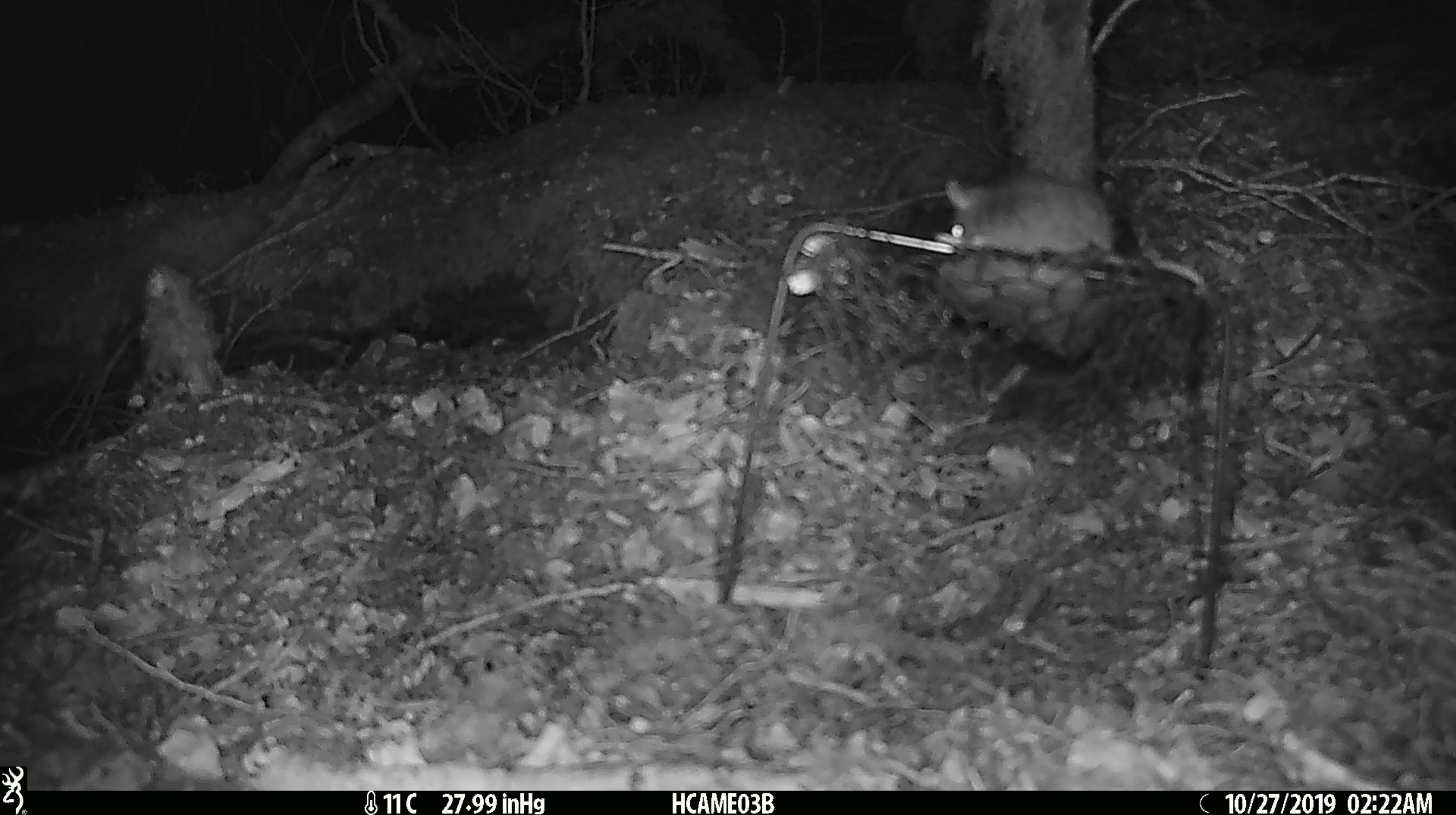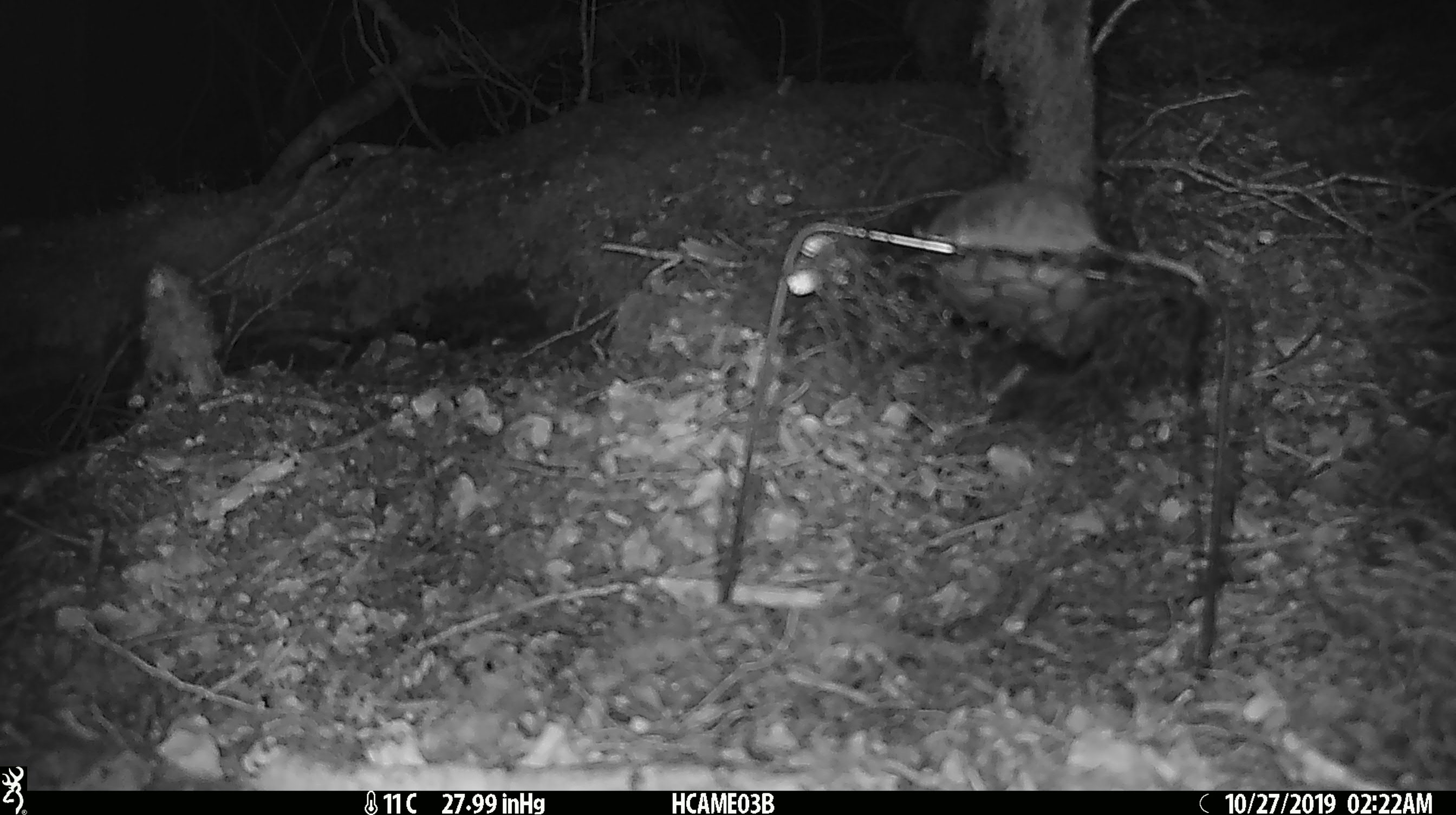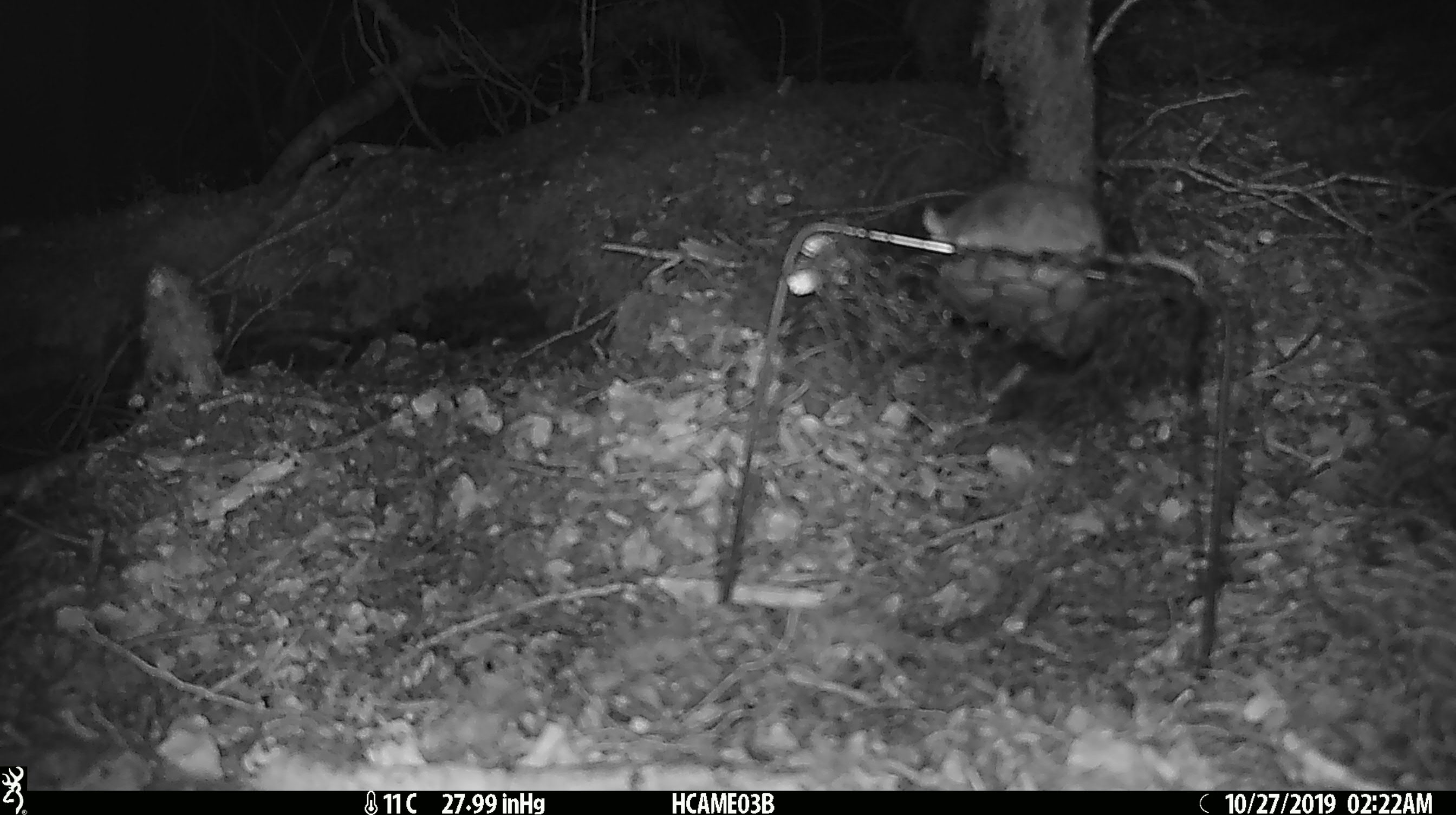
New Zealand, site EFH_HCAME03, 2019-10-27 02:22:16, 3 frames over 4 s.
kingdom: Animalia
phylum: Chordata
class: Mammalia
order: Rodentia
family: Muridae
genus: Mus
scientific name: Mus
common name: mouse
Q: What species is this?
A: Mouse (Mus).